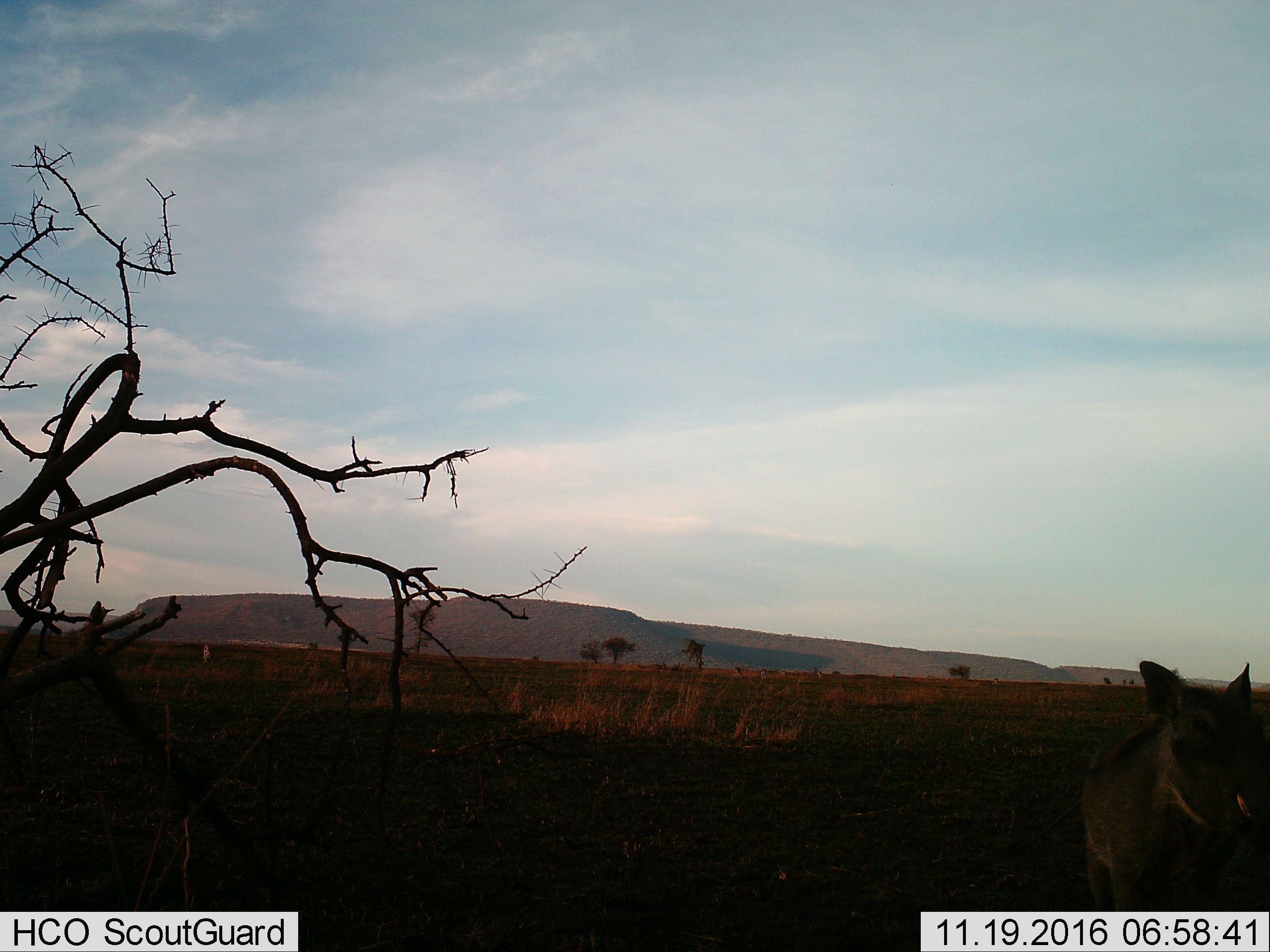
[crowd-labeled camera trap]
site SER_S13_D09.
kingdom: Animalia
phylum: Chordata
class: Mammalia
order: Artiodactyla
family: Suidae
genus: Phacochoerus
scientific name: Phacochoerus africanus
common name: warthog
Warthog (Phacochoerus africanus), count 1. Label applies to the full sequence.